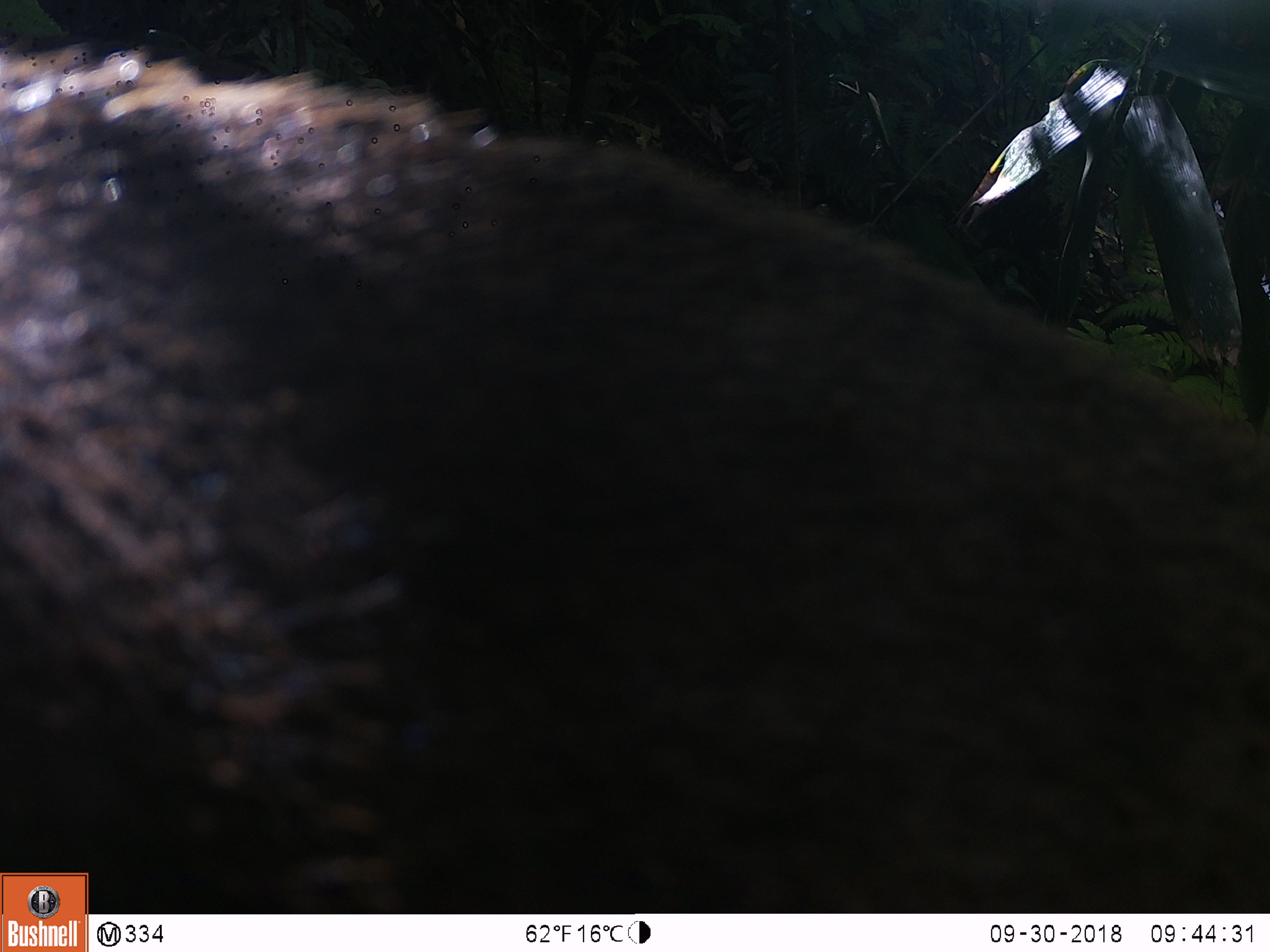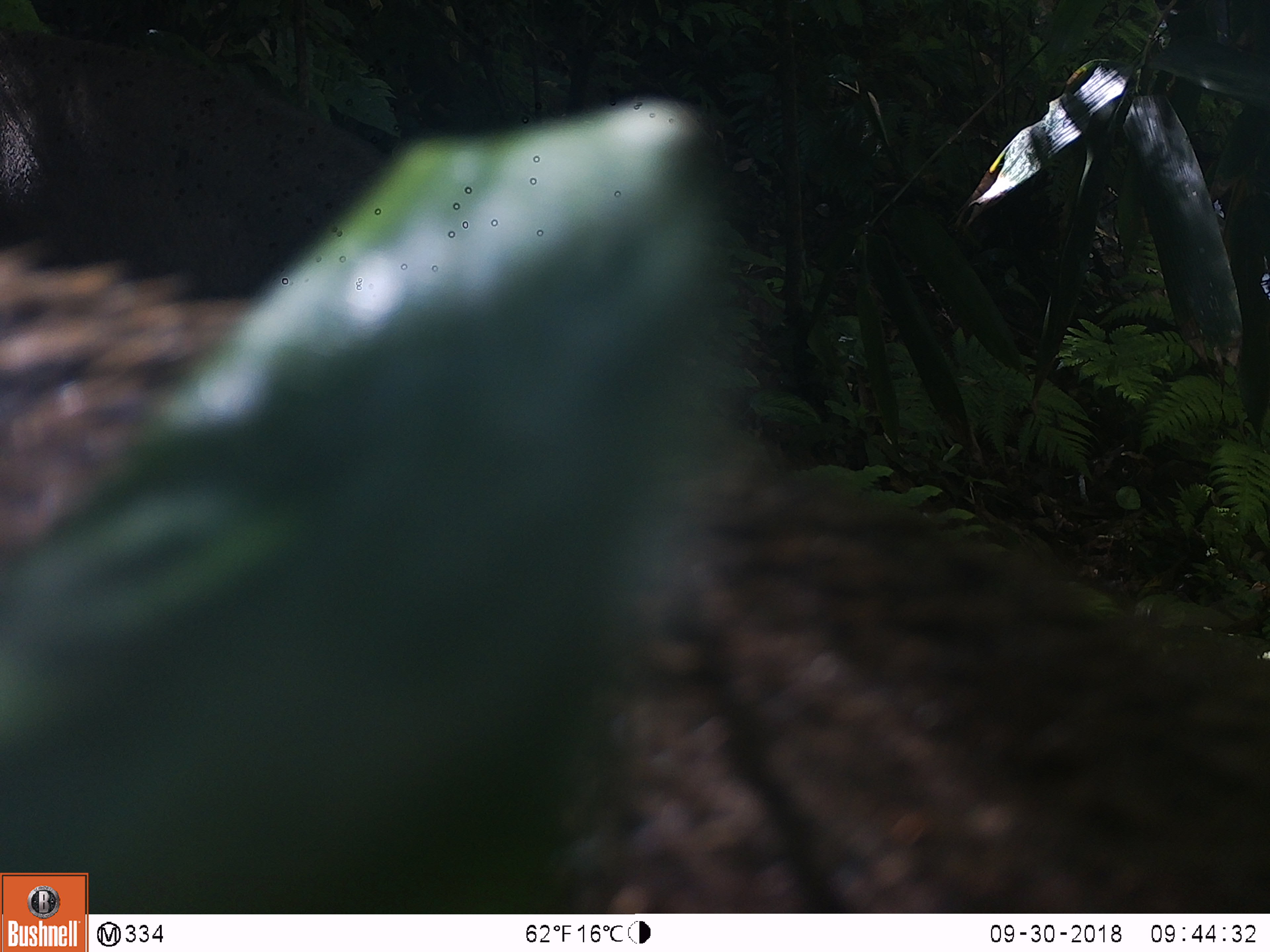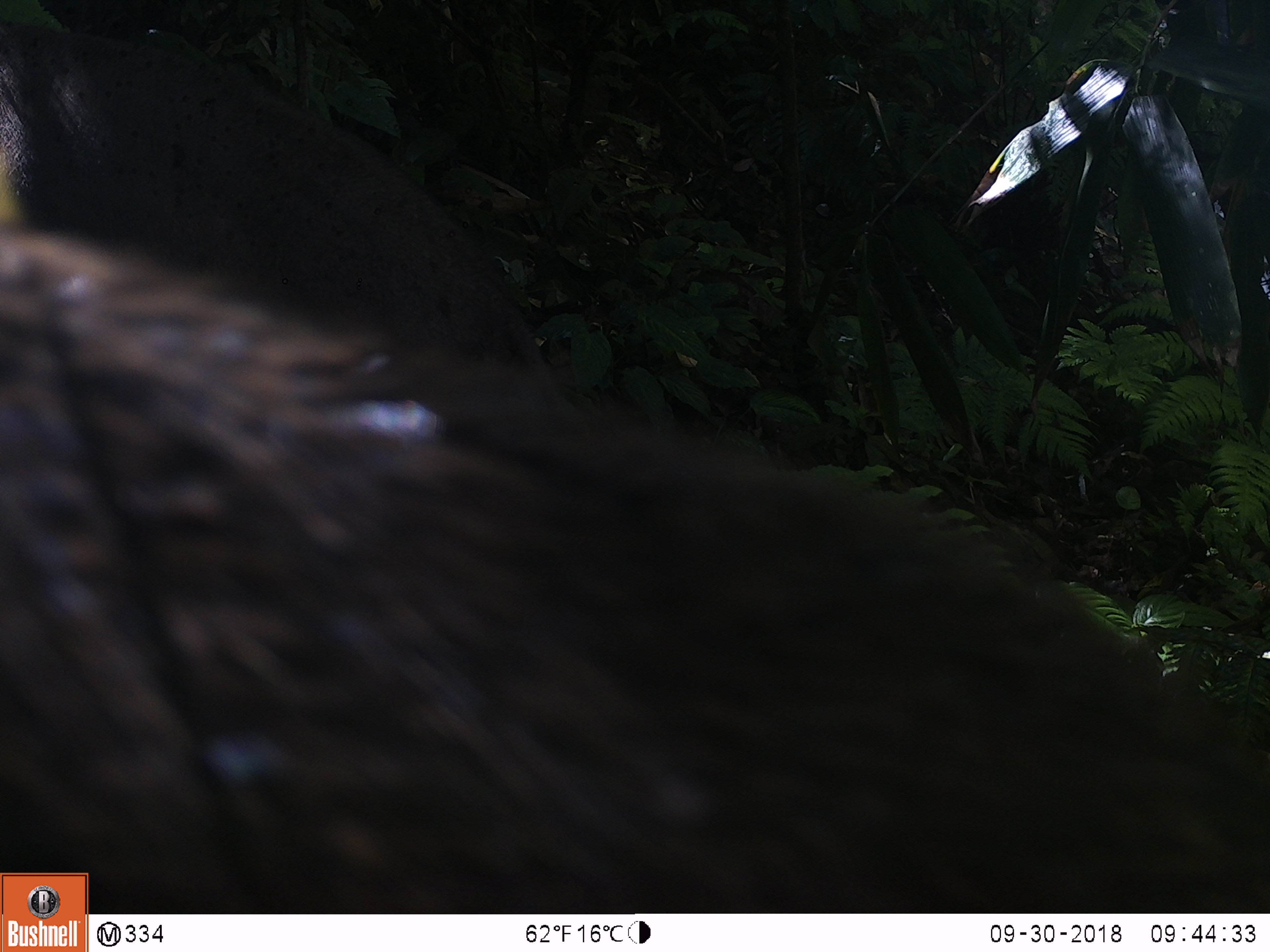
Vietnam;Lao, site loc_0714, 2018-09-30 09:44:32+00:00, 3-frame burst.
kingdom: Animalia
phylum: Chordata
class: Mammalia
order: Artiodactyla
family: Suidae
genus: Sus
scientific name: Sus scrofa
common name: eurasian wild pig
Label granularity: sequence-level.